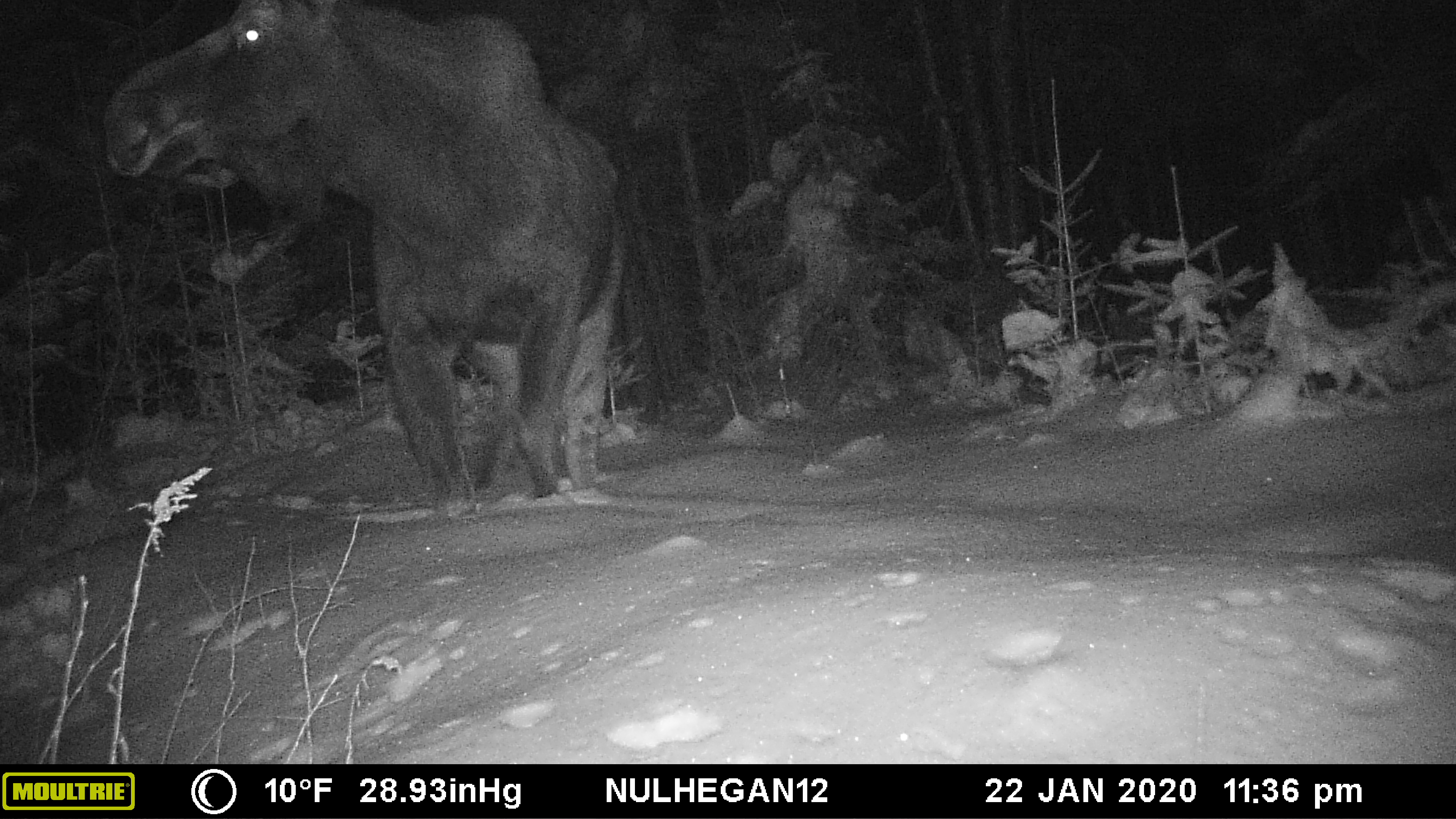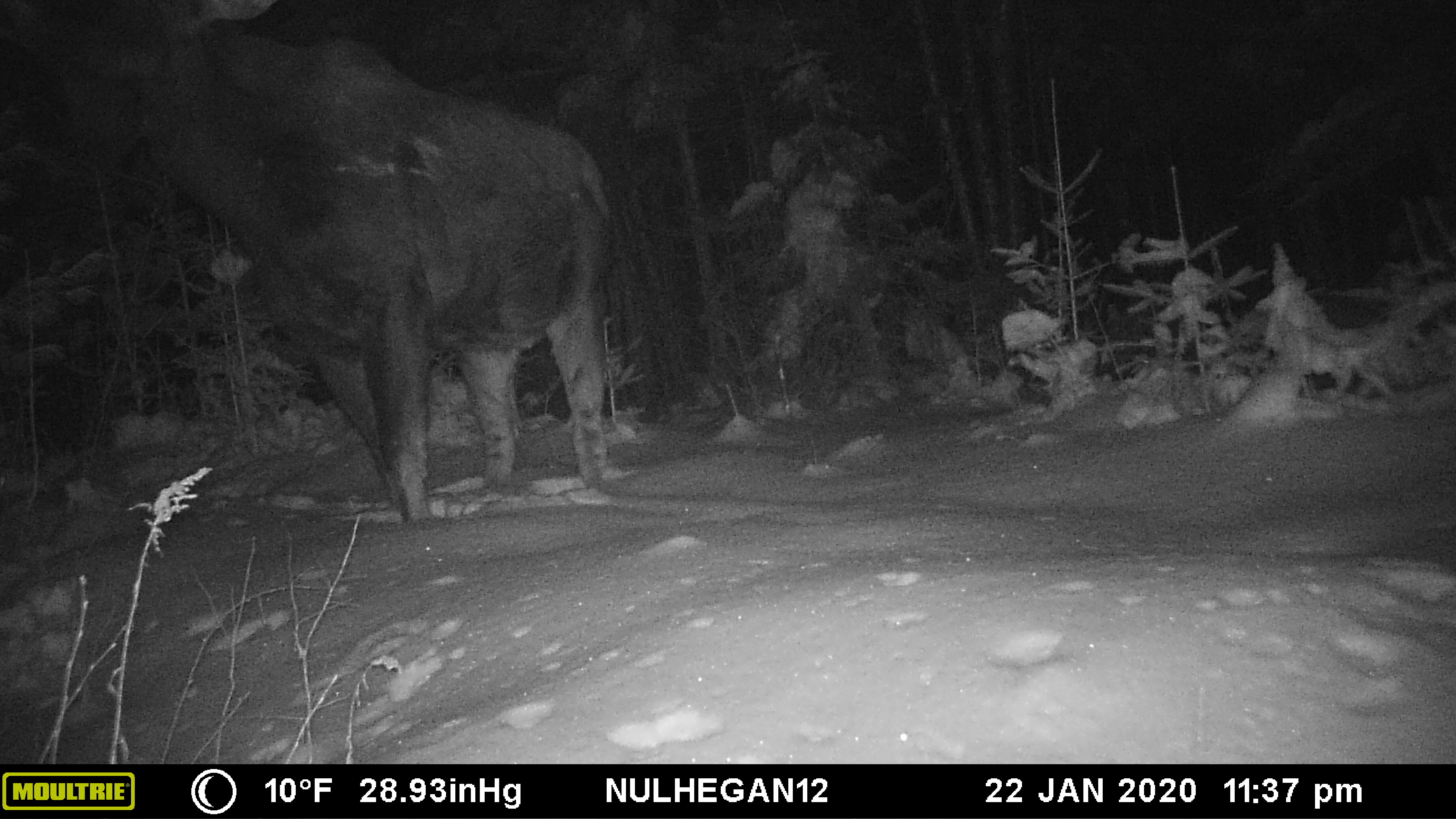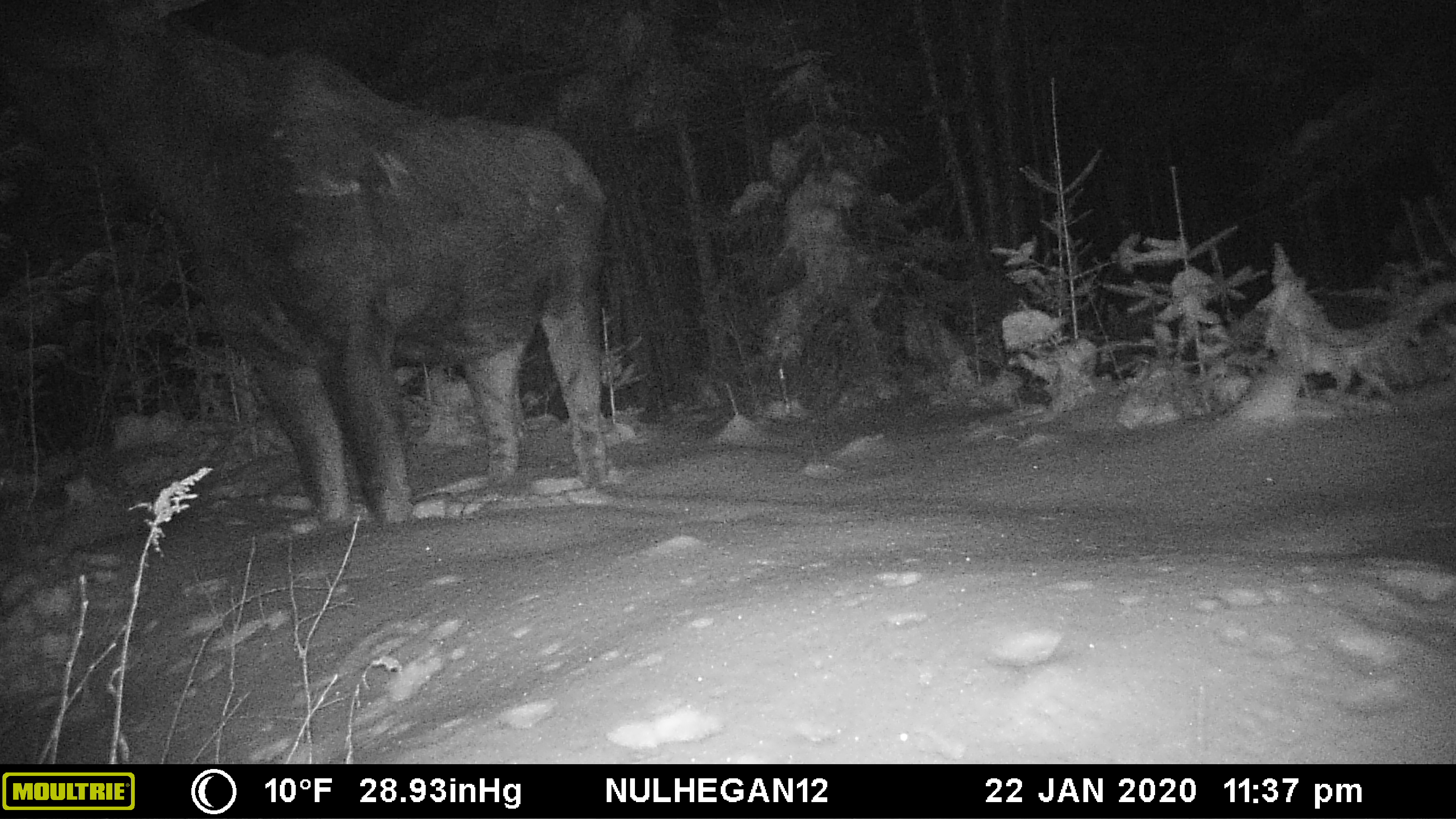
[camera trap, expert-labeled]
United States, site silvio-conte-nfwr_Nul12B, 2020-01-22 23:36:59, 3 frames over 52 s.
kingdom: Animalia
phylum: Chordata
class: Mammalia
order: Artiodactyla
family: Cervidae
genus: Alces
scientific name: Alces alces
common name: moose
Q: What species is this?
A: Moose (Alces alces).